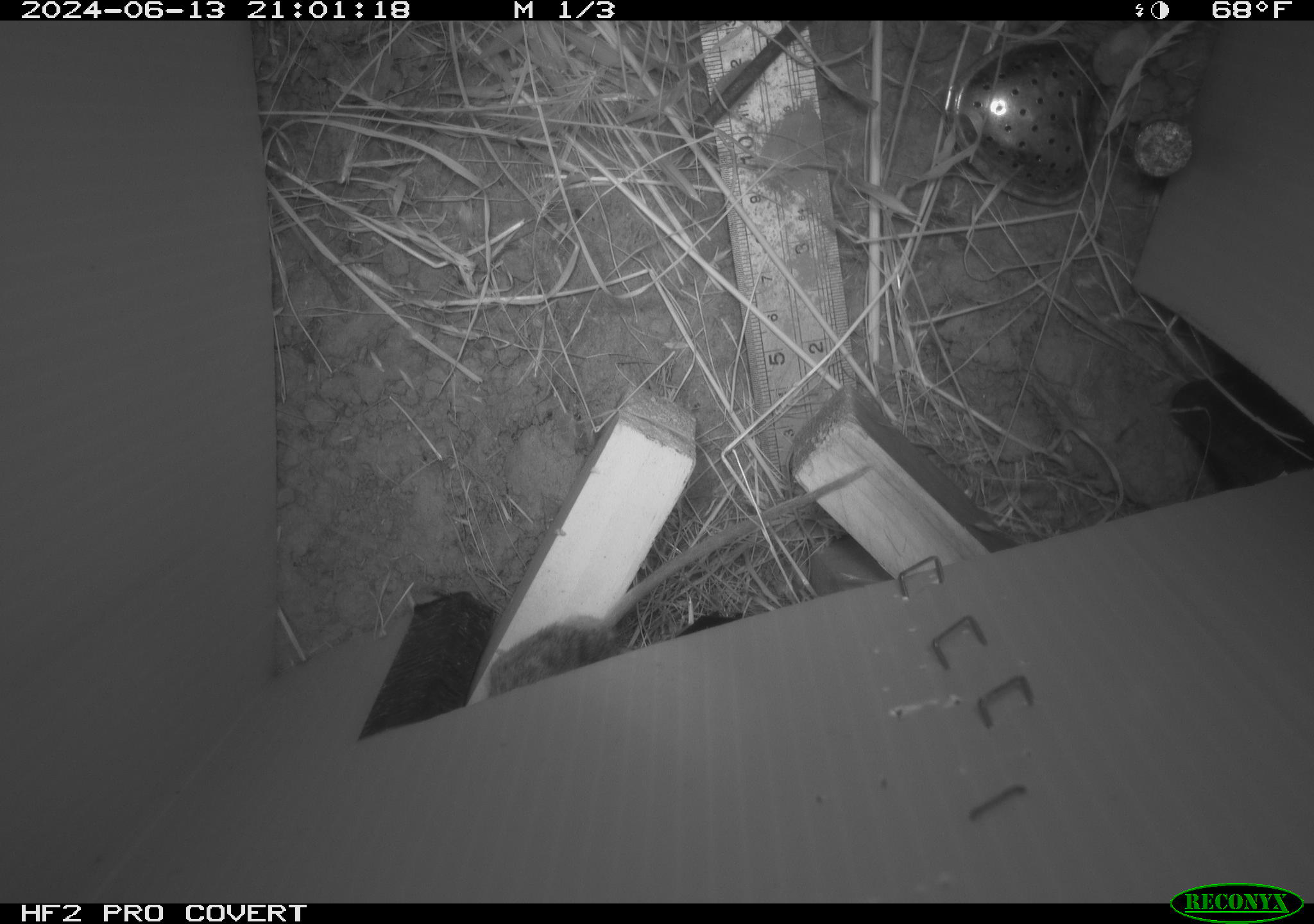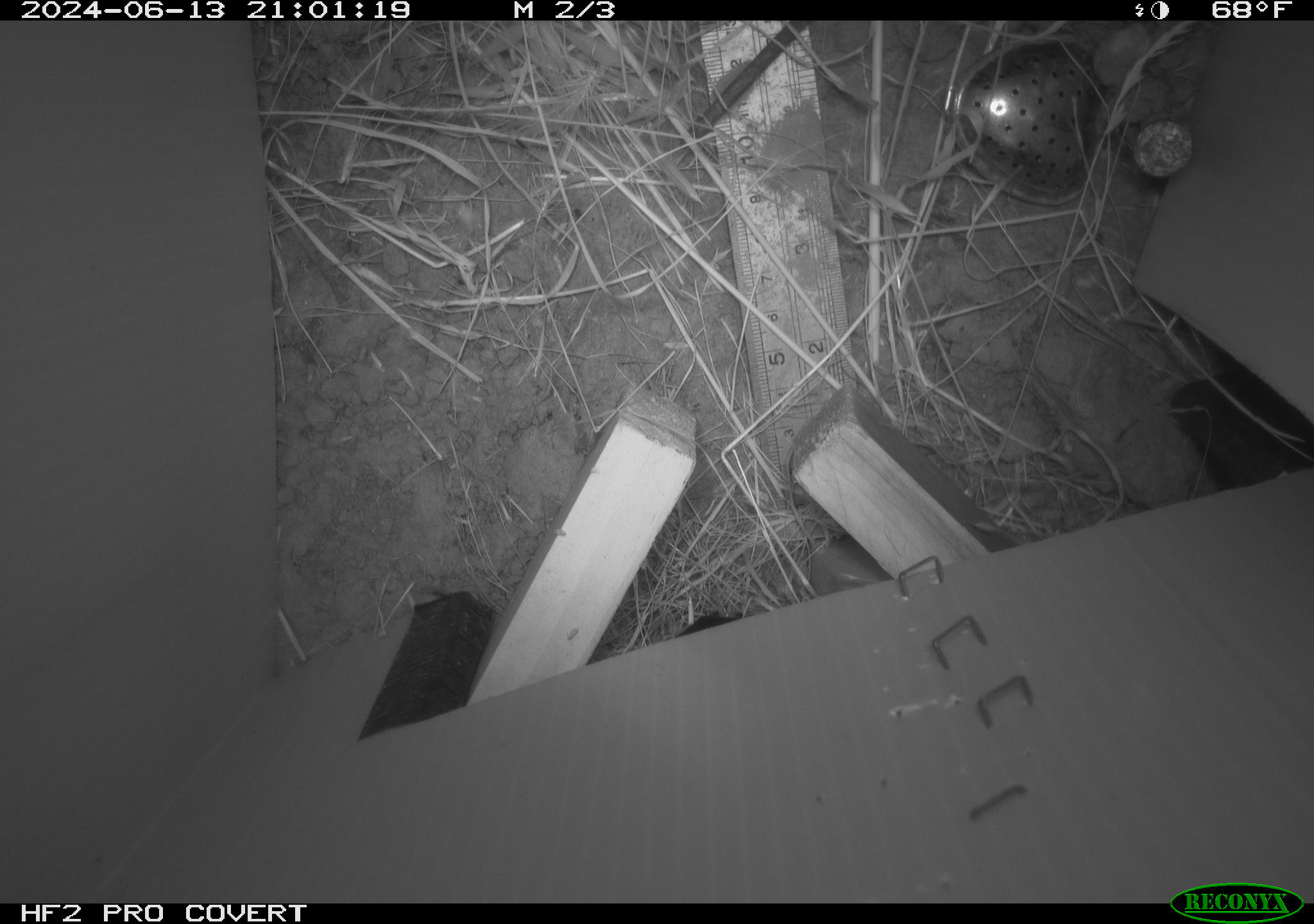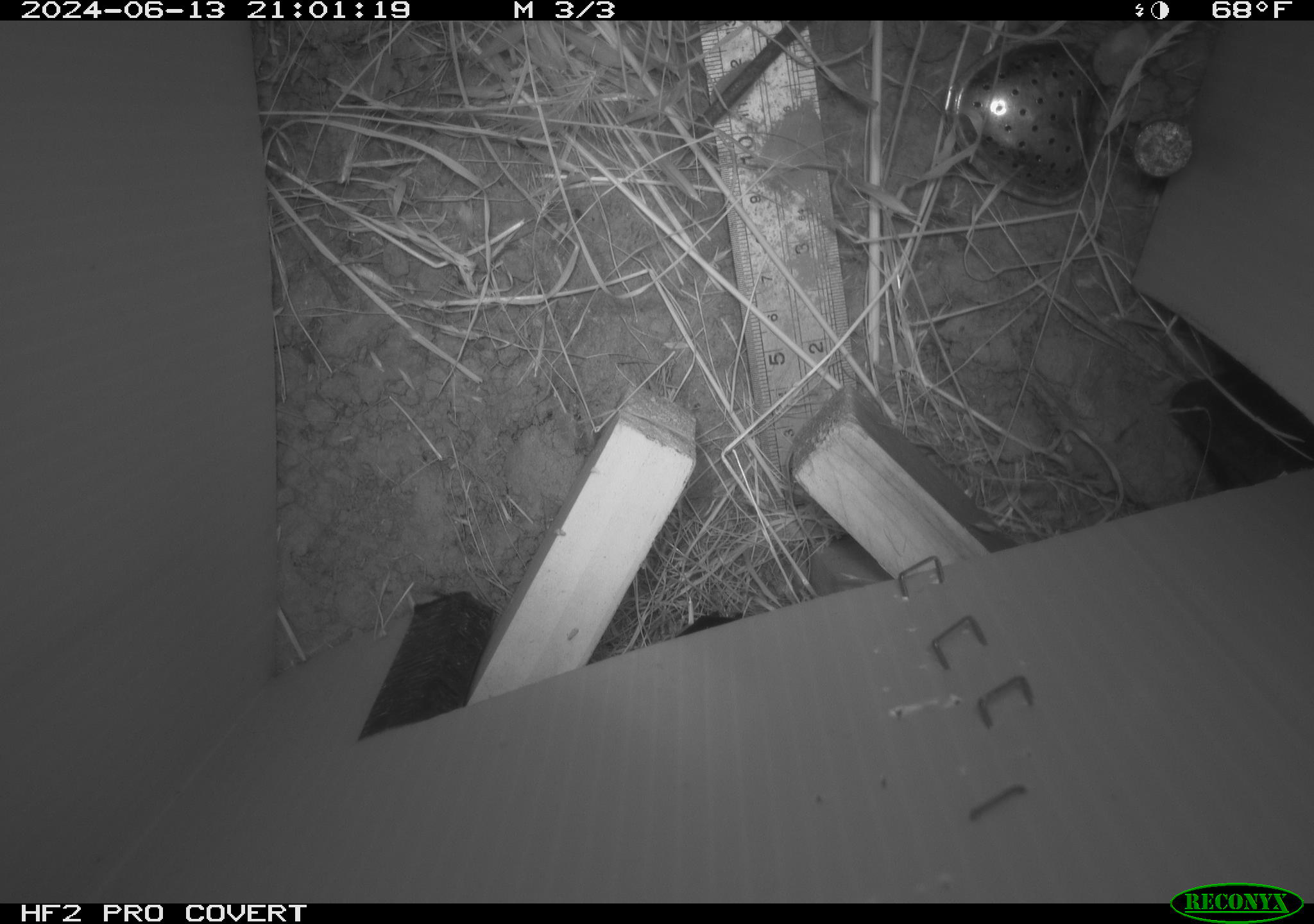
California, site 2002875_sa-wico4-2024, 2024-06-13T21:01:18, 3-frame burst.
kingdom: Animalia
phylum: Chordata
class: Mammalia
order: Rodentia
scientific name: Rodentia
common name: rodent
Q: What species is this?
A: Rodent (Rodentia).